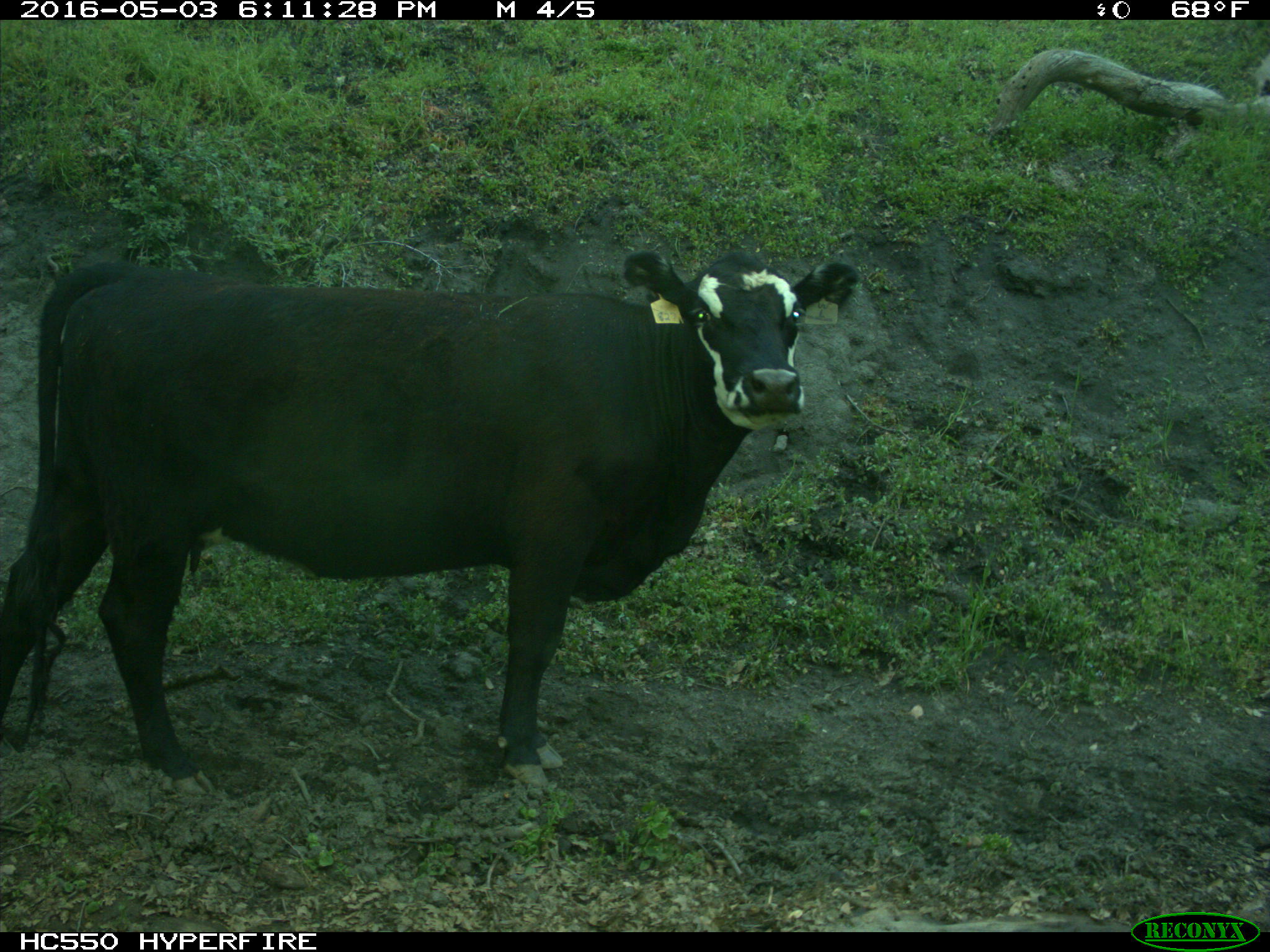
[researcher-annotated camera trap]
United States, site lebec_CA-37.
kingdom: Animalia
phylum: Chordata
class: Mammalia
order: Artiodactyla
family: Bovidae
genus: Bos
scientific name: Bos taurus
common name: domestic cow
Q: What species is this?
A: Bos taurus (domestic cow).